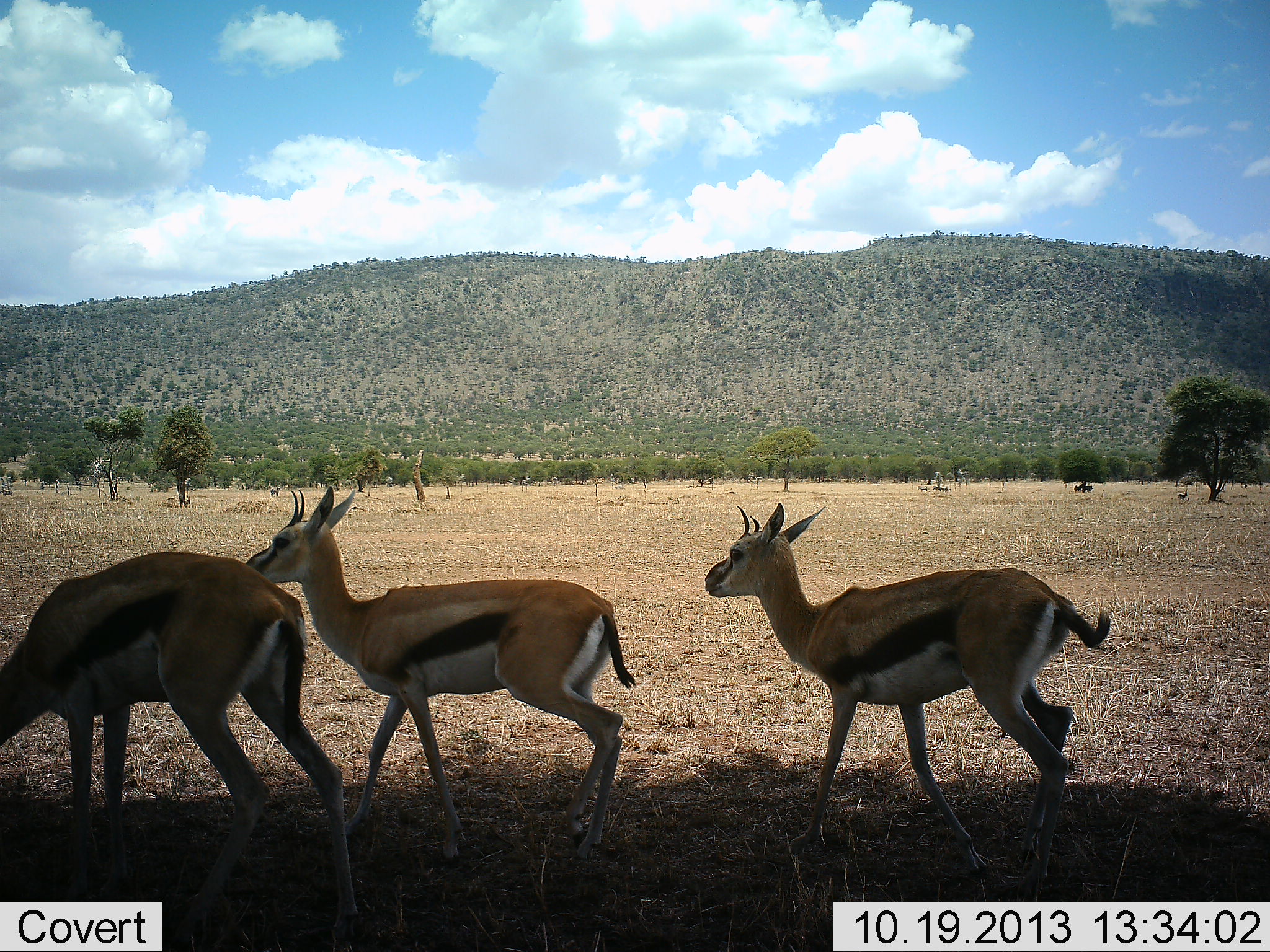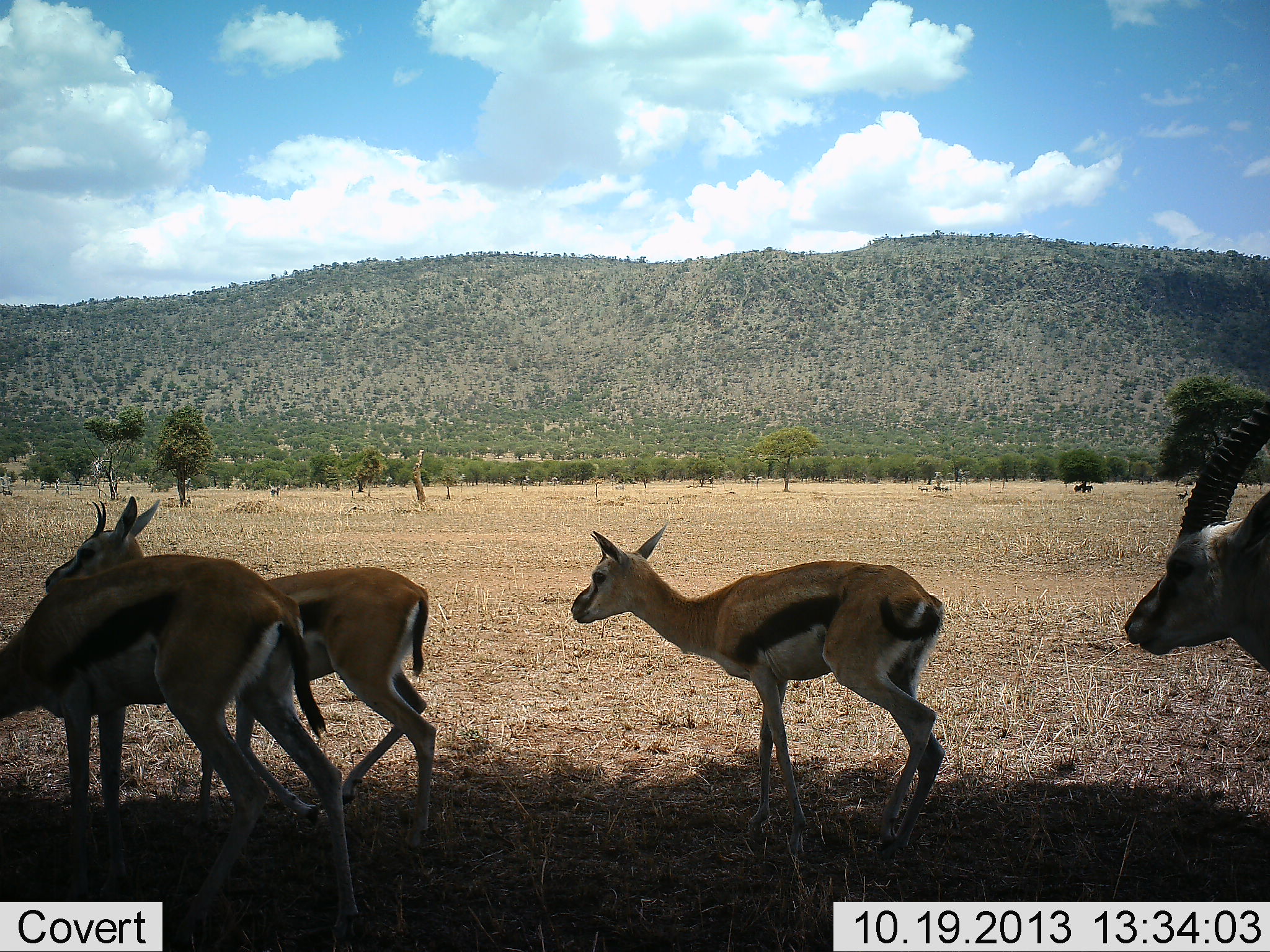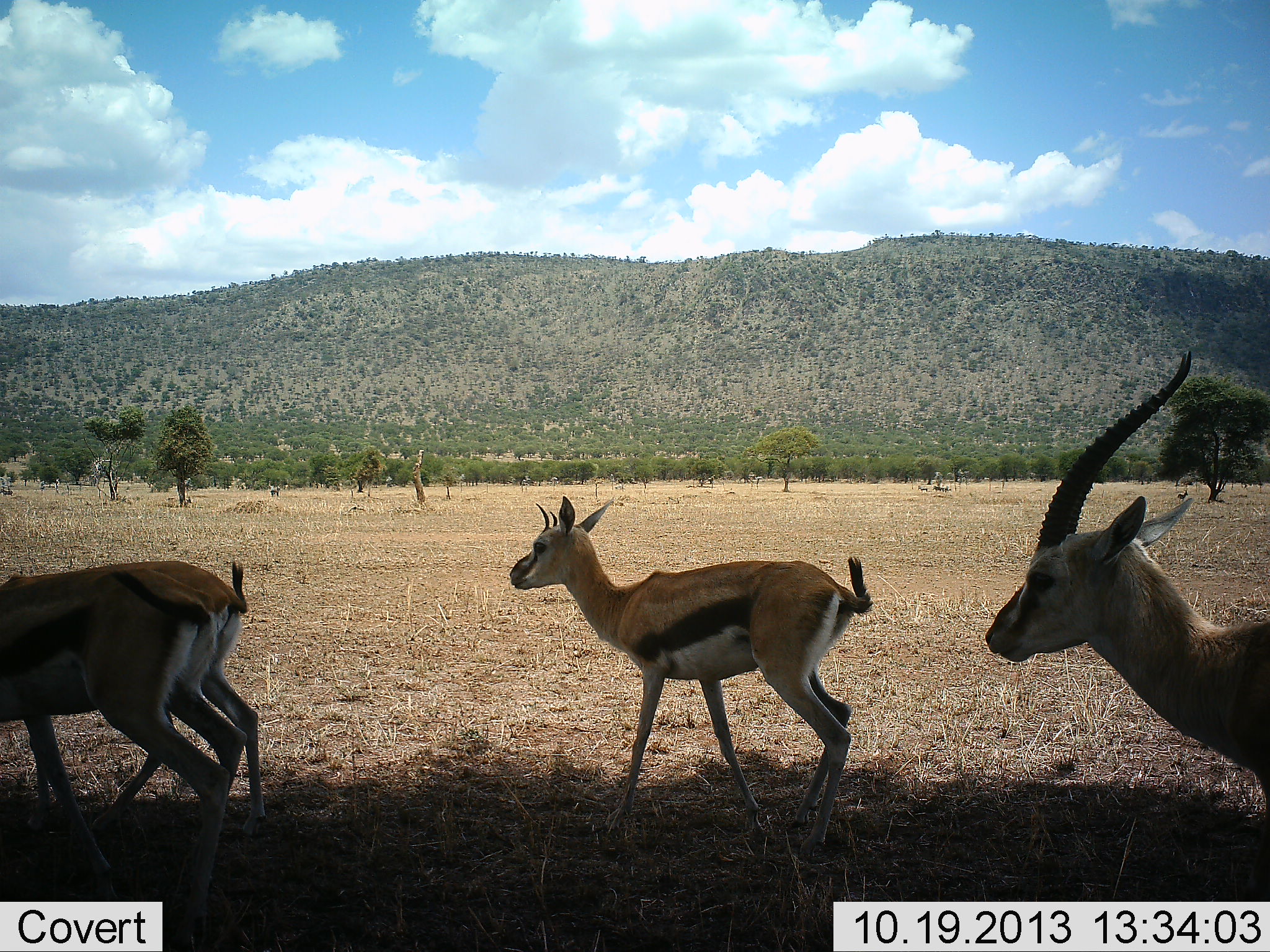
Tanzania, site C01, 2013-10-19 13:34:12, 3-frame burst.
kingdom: Animalia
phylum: Chordata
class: Mammalia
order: Artiodactyla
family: Bovidae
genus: Eudorcas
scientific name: Eudorcas thomsonii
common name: thomson's gazelle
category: gazellethomsons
Gazellethomsons (thomson's gazelle) (Eudorcas thomsonii), count 4. Behavior (volunteer vote fractions): standing 20%, resting 0%, moving 90%, interacting 0%. Young present (vote fraction): 20%. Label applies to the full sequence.